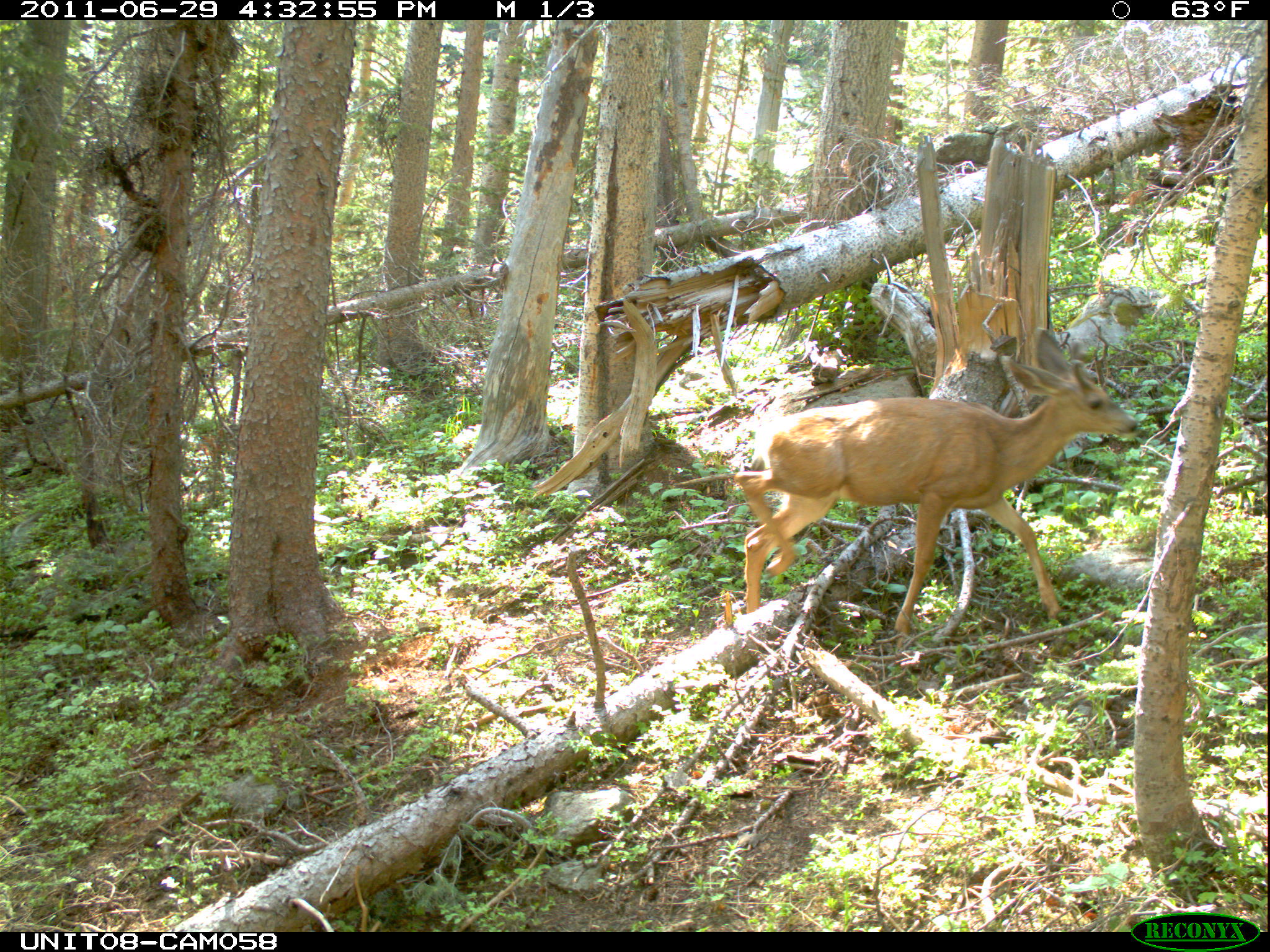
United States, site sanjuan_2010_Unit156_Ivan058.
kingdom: Animalia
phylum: Chordata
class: Mammalia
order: Artiodactyla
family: Cervidae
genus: Odocoileus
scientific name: Odocoileus hemionus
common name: mule deer